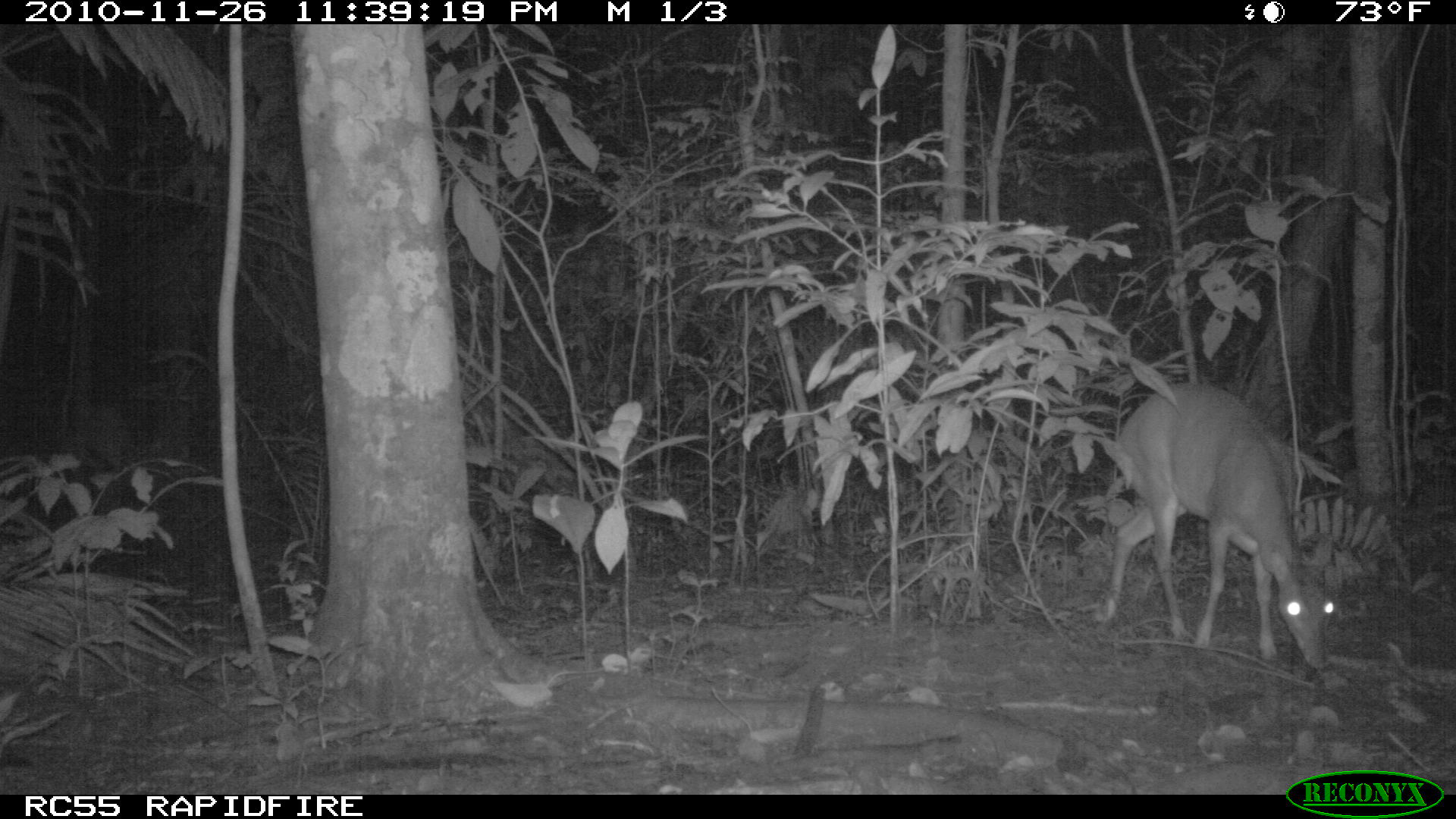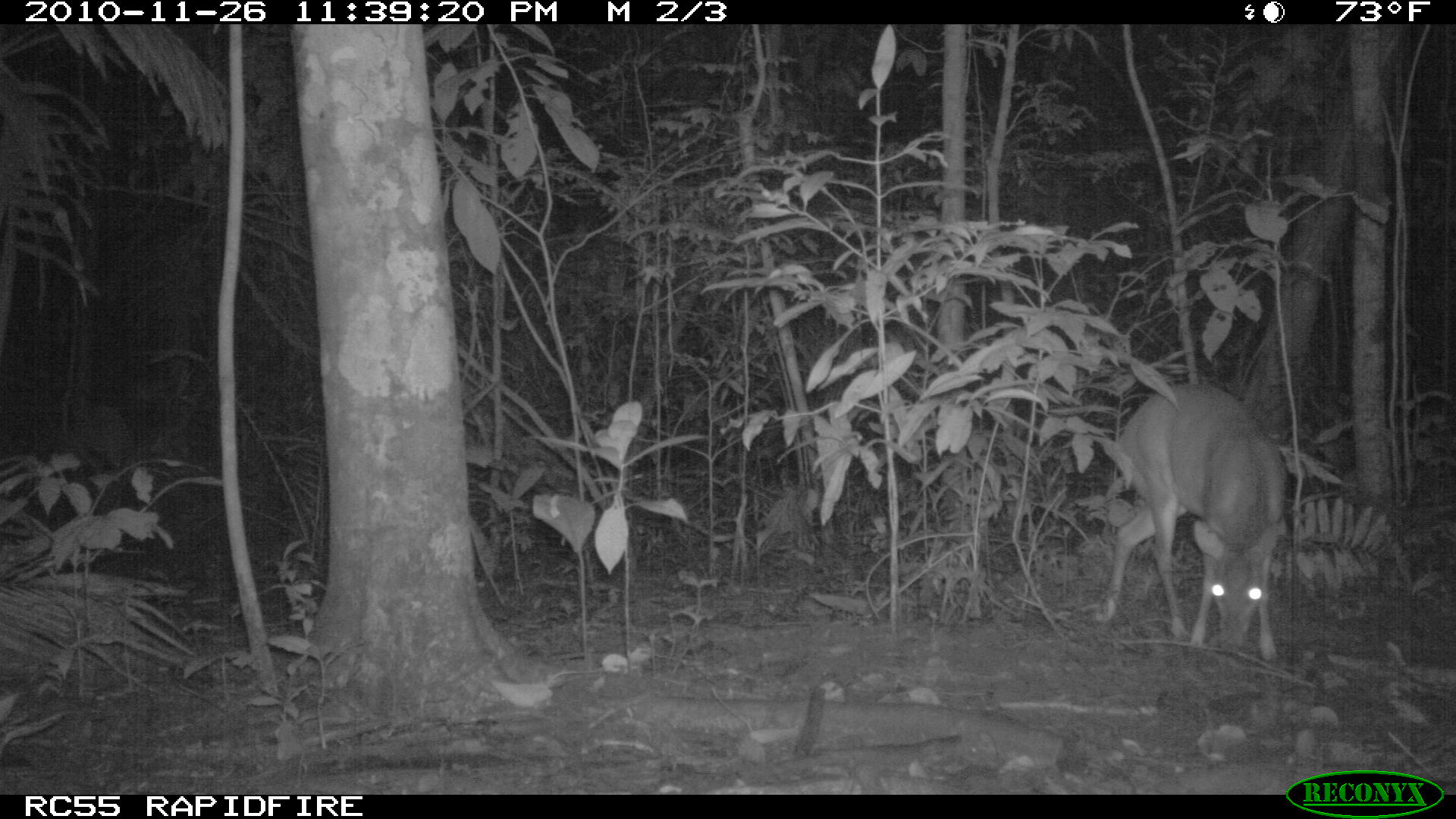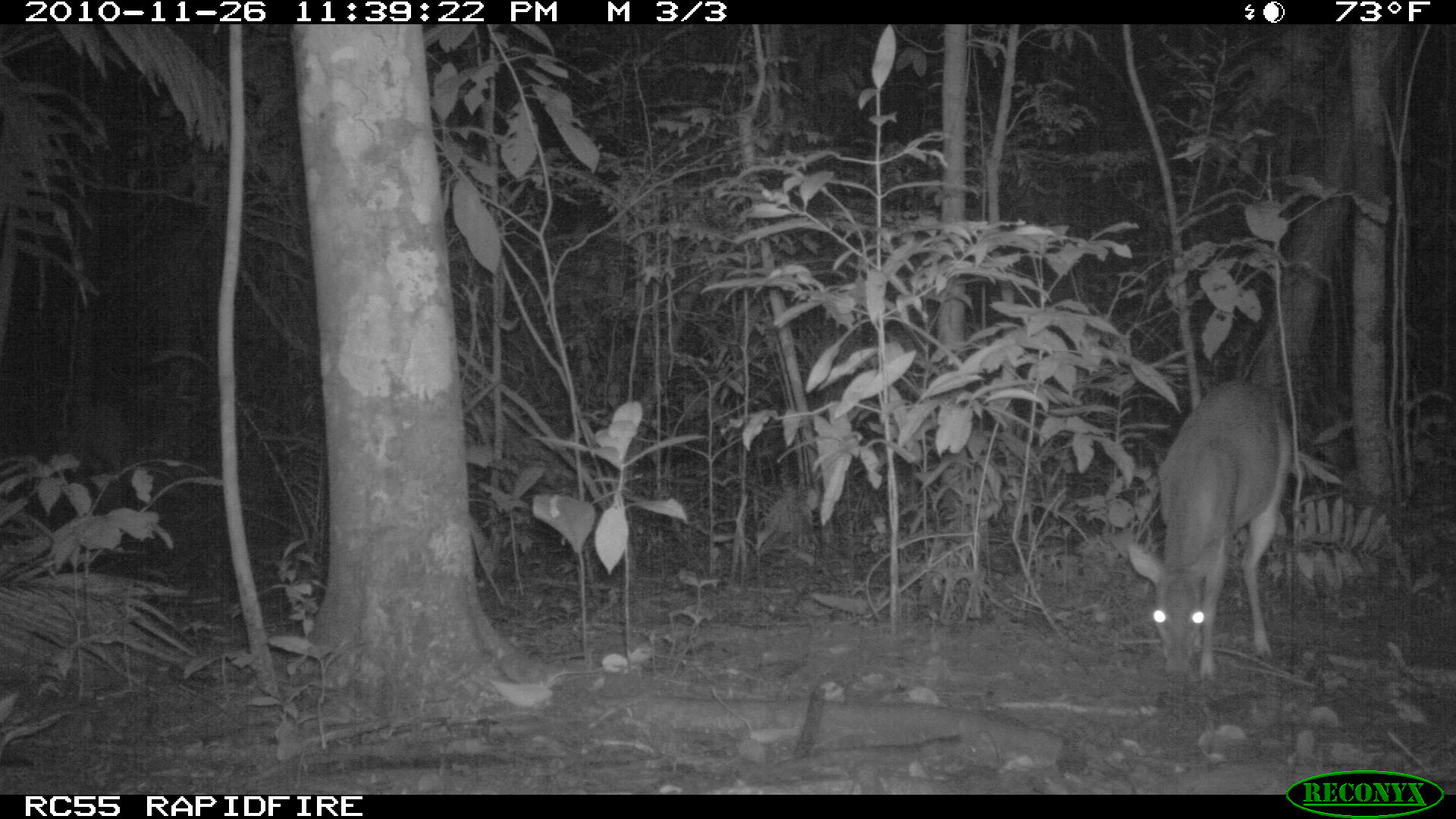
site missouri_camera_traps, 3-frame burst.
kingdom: Animalia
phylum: Chordata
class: Mammalia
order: Artiodactyla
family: Cervidae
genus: Mazama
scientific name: Mazama americana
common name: red brocket deer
Red brocket deer (Mazama americana). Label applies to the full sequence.